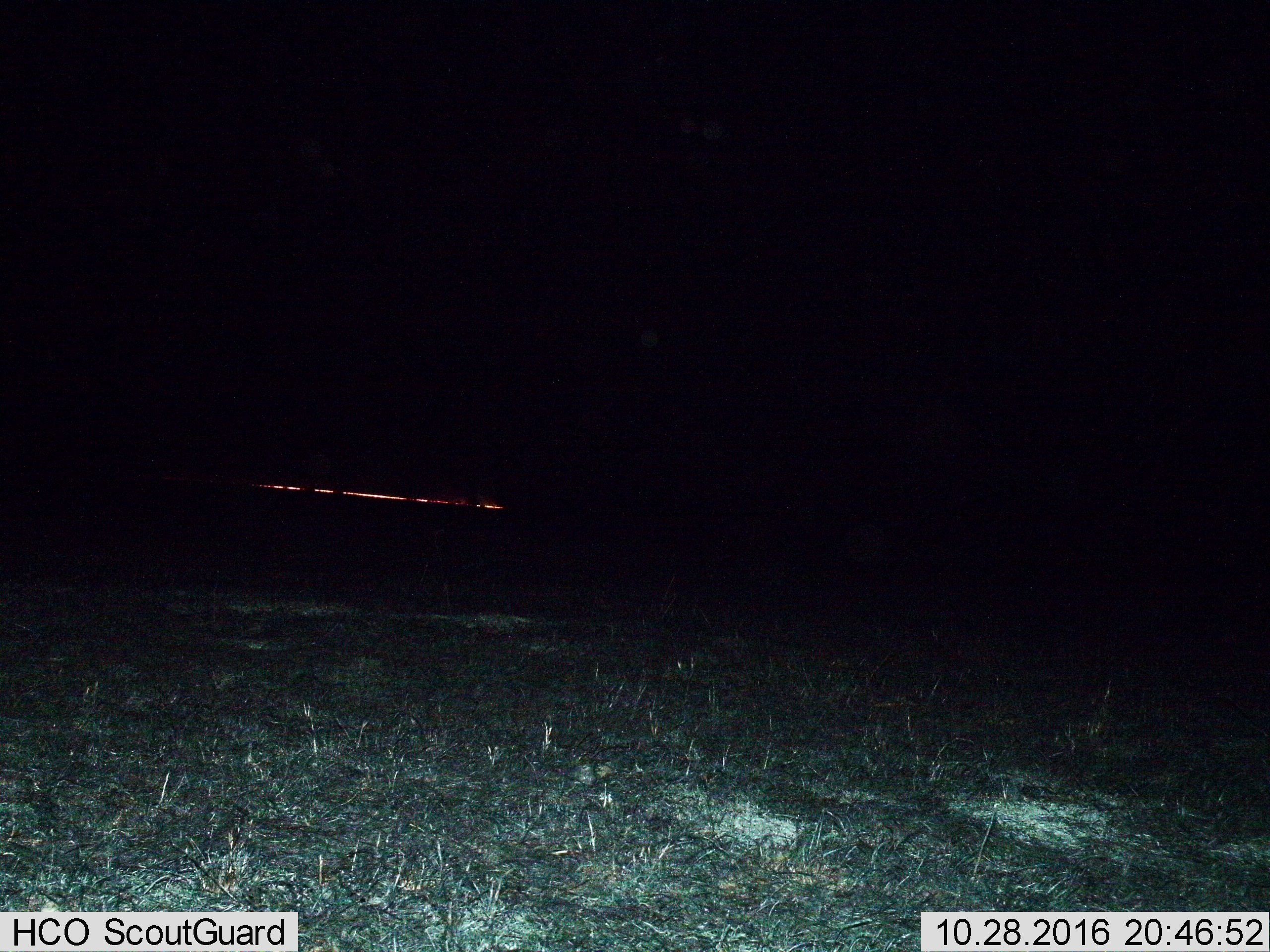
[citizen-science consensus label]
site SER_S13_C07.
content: unidentified animal